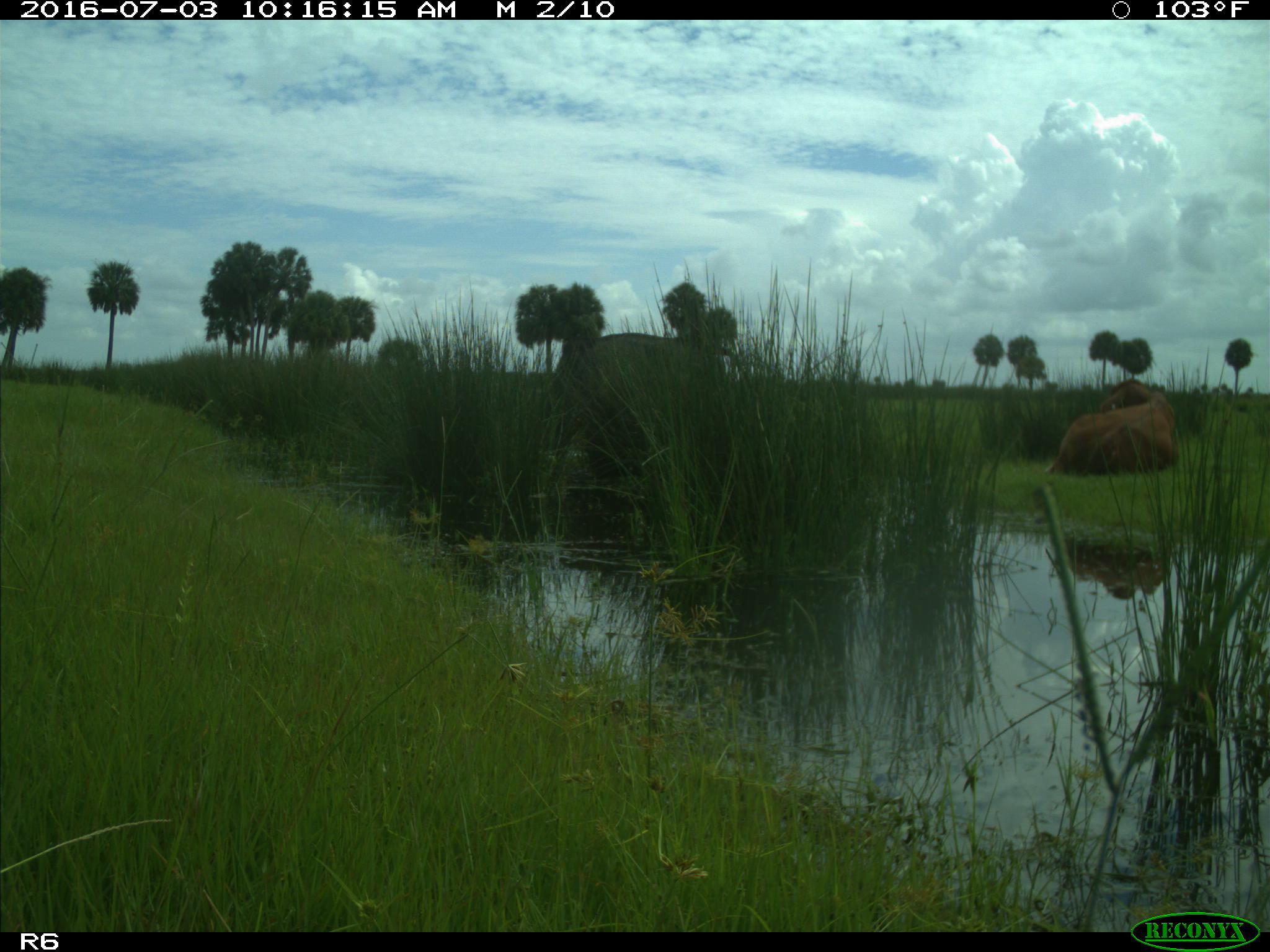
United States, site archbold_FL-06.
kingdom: Animalia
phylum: Chordata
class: Mammalia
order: Artiodactyla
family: Bovidae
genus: Bos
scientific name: Bos taurus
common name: domestic cow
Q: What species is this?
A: Bos taurus (domestic cow).